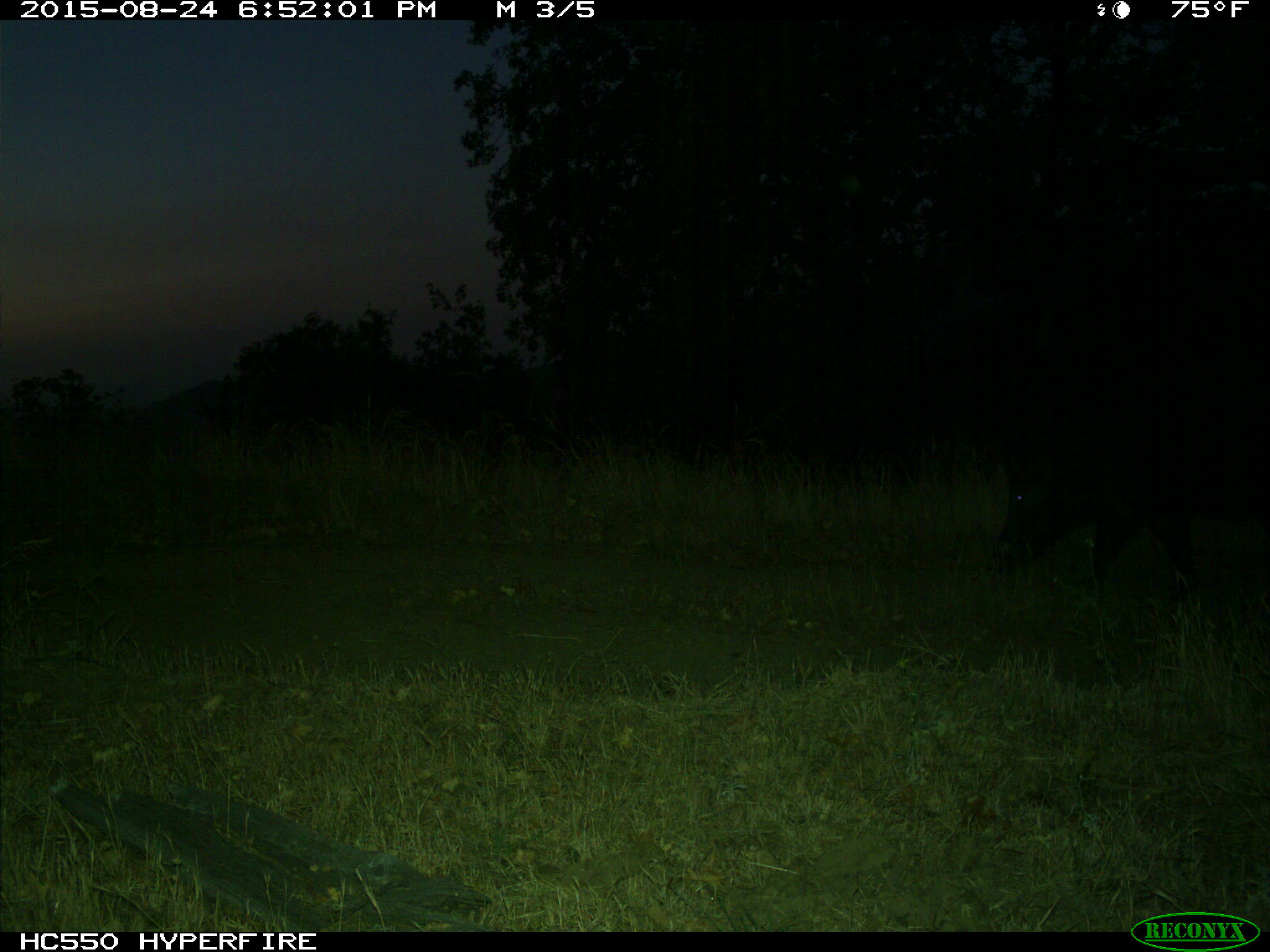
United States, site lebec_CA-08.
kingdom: Animalia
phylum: Chordata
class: Mammalia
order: Artiodactyla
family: Suidae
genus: Sus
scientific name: Sus scrofa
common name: wild boar